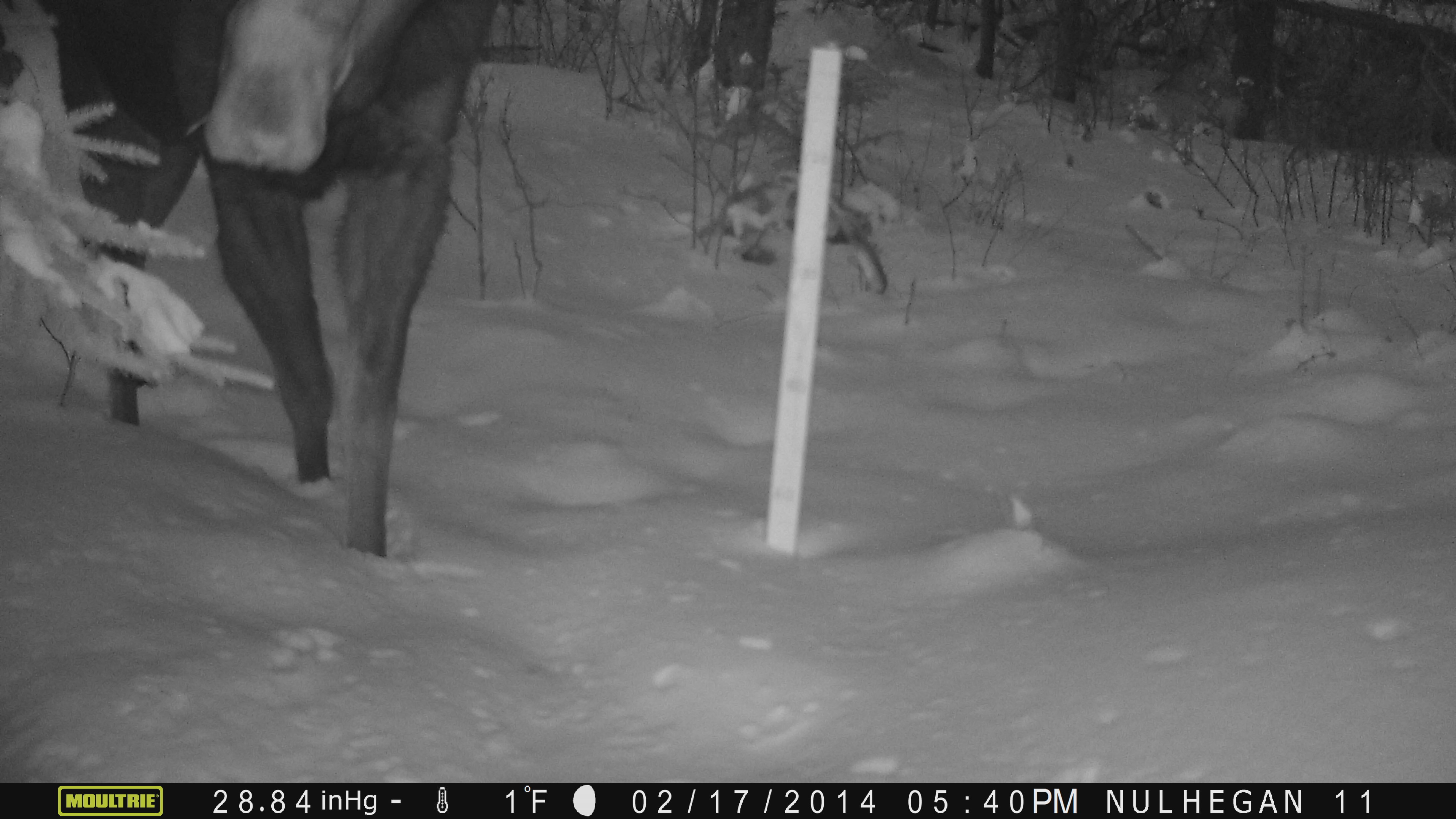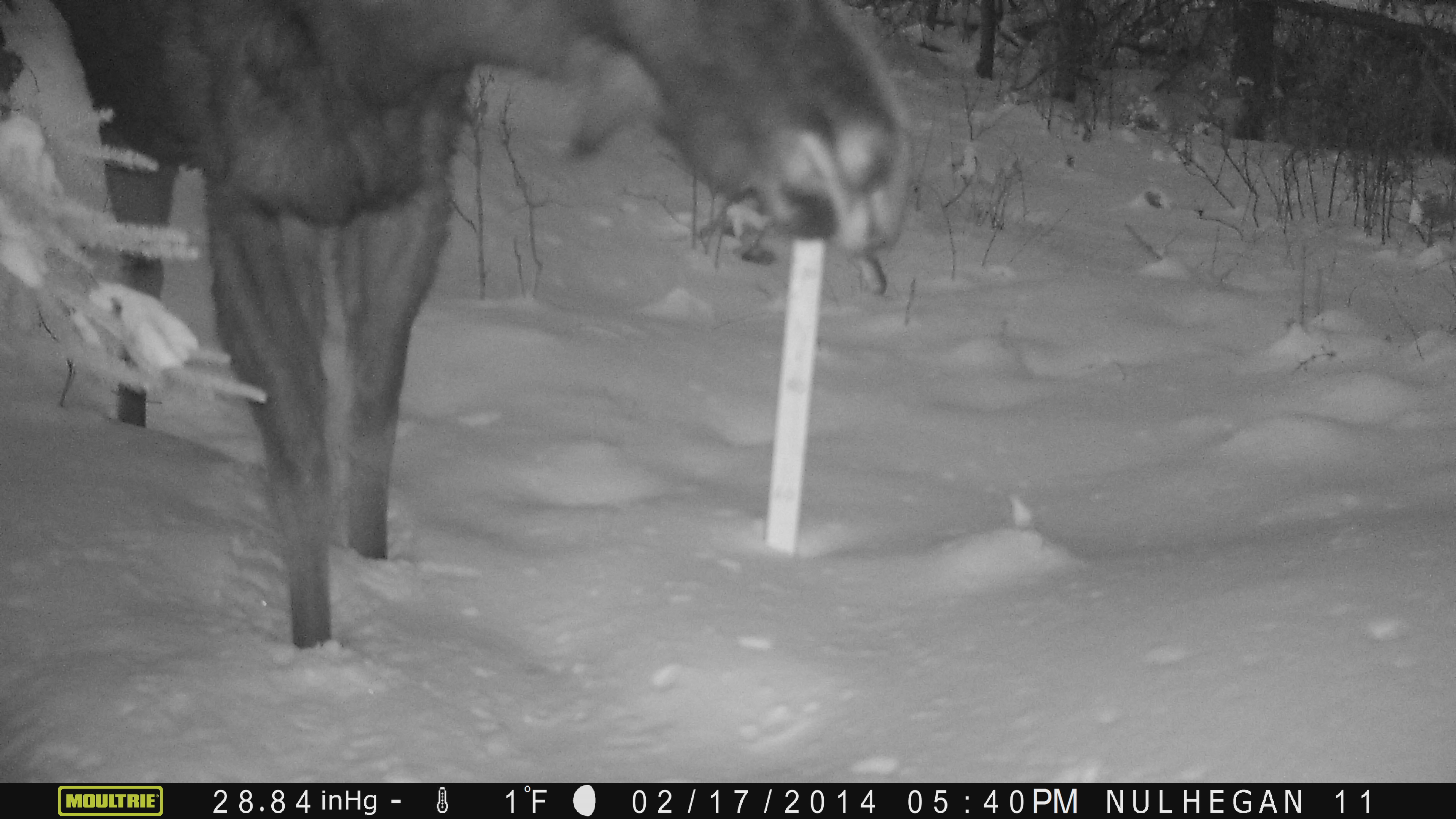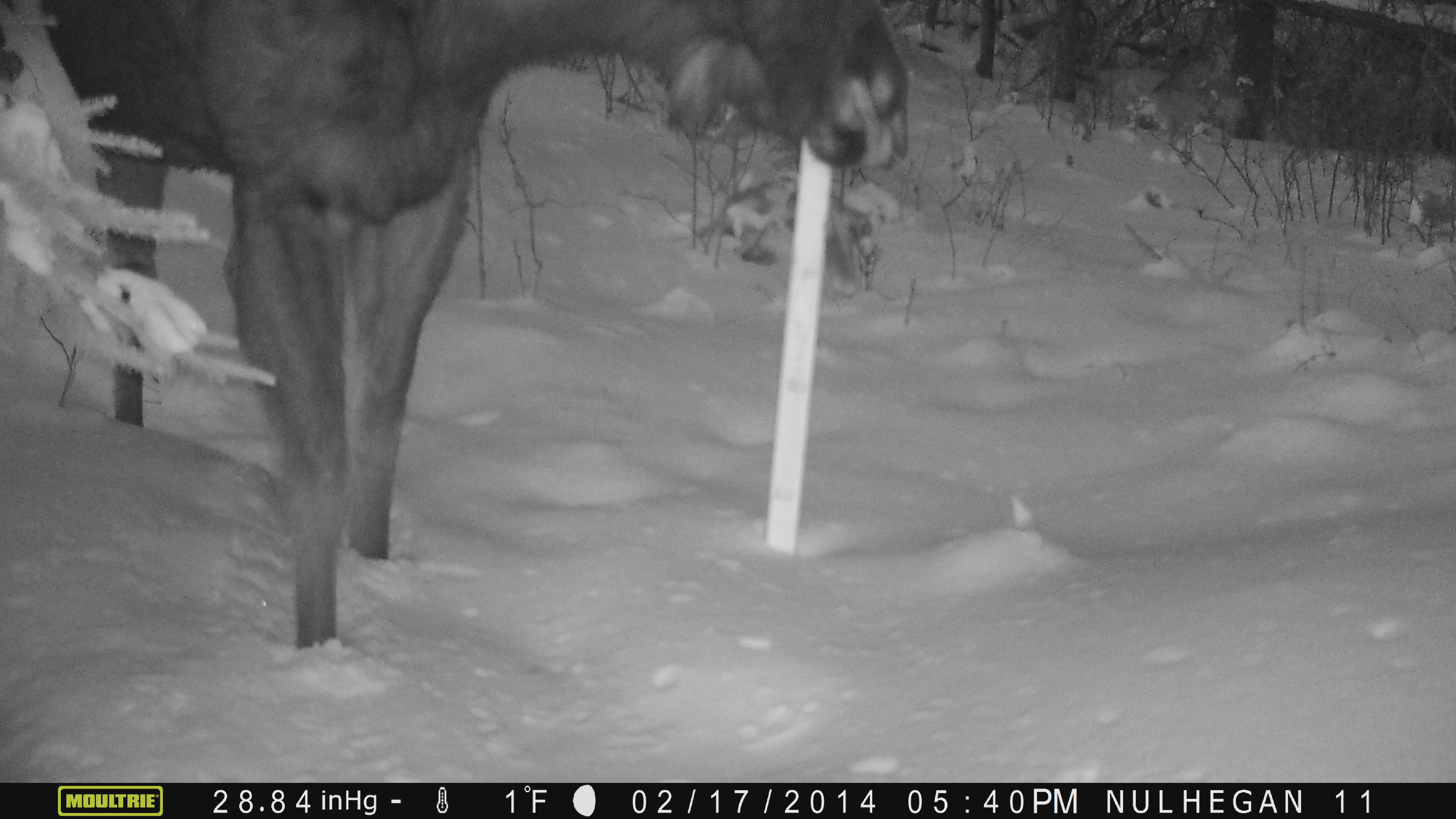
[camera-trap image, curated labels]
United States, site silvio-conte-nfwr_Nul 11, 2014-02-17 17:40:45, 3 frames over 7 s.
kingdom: Animalia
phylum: Chordata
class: Mammalia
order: Artiodactyla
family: Cervidae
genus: Alces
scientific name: Alces alces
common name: moose